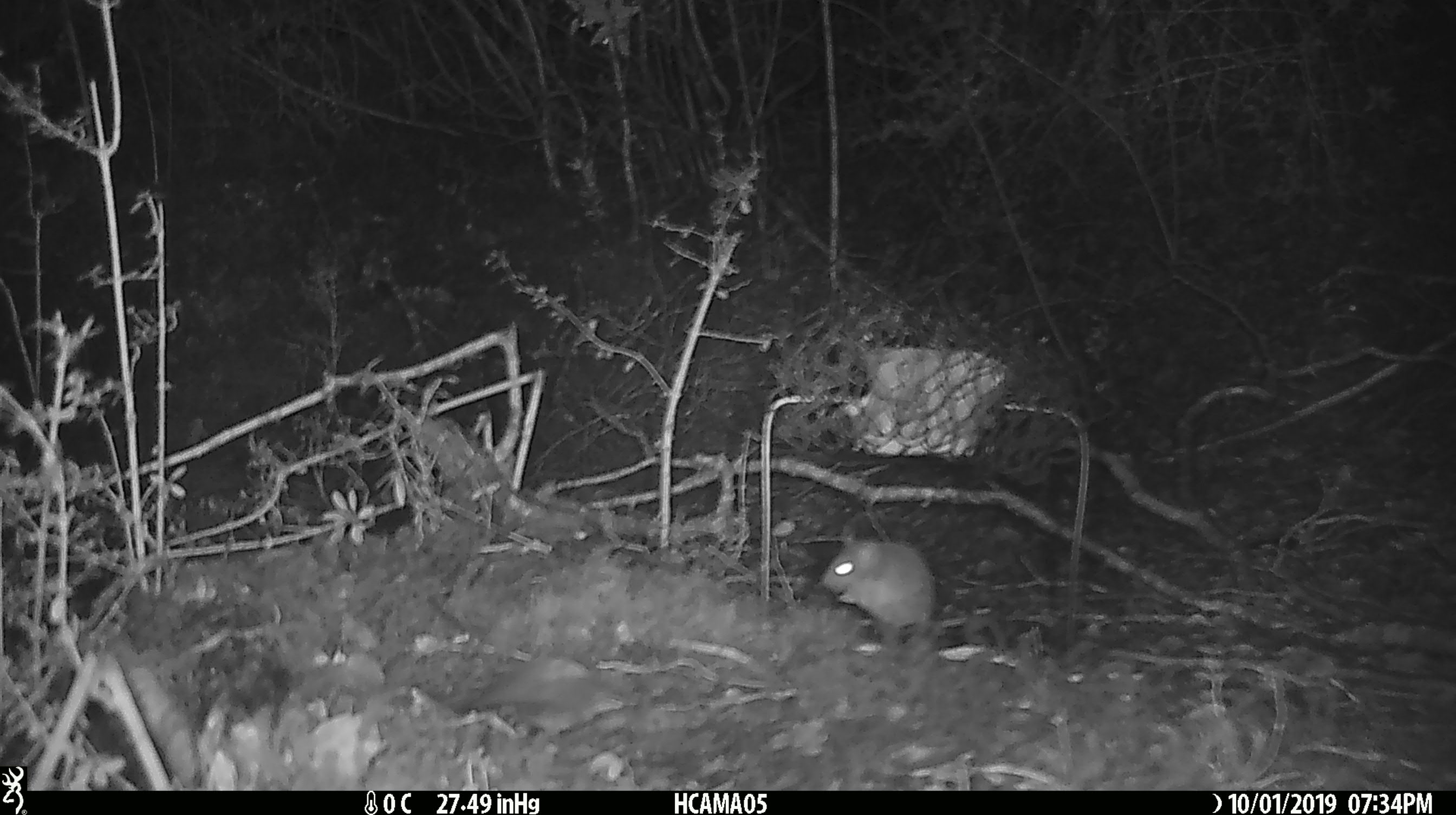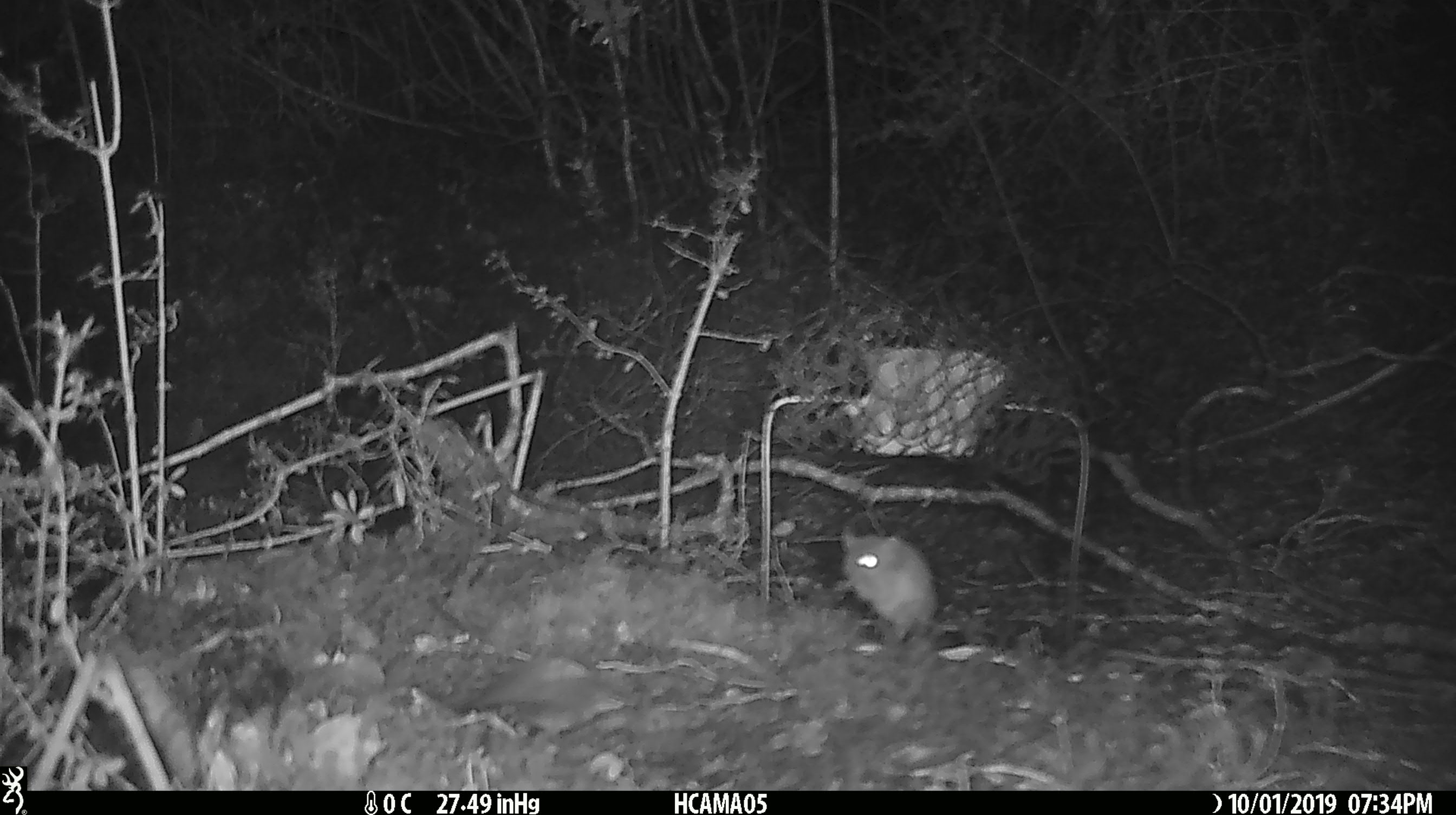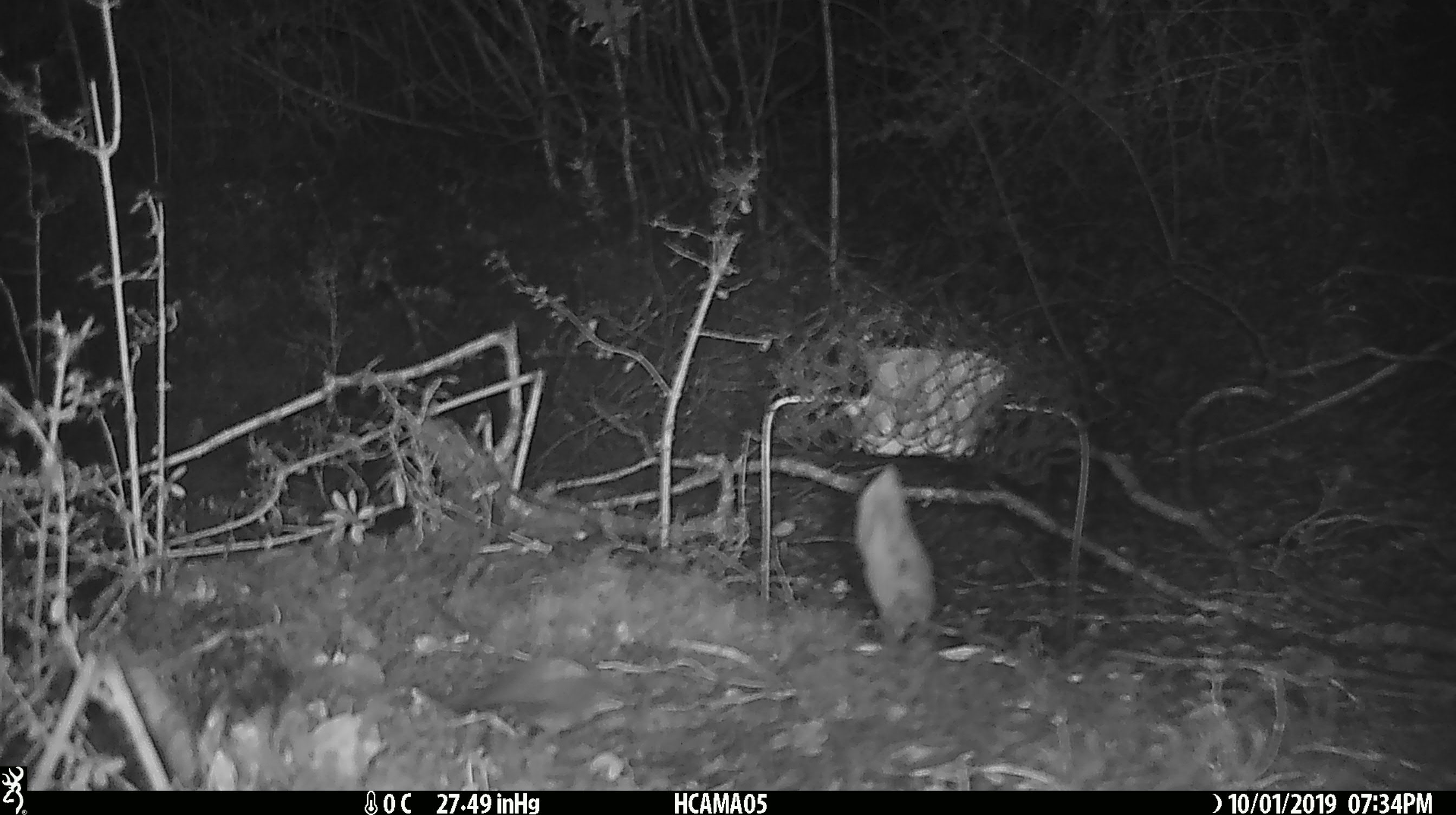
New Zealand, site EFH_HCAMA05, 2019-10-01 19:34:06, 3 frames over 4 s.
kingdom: Animalia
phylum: Chordata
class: Mammalia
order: Rodentia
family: Muridae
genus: Mus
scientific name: Mus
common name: mouse